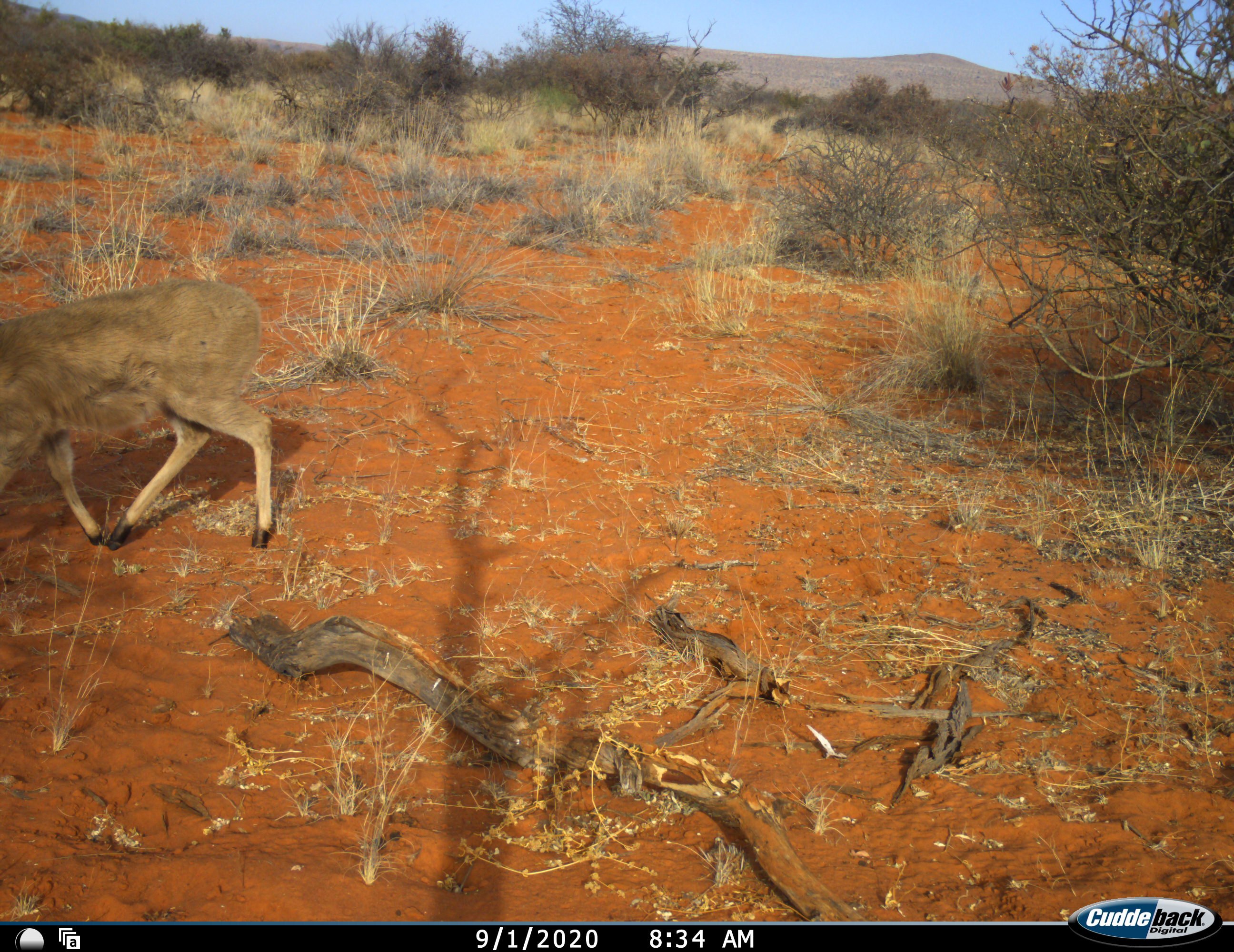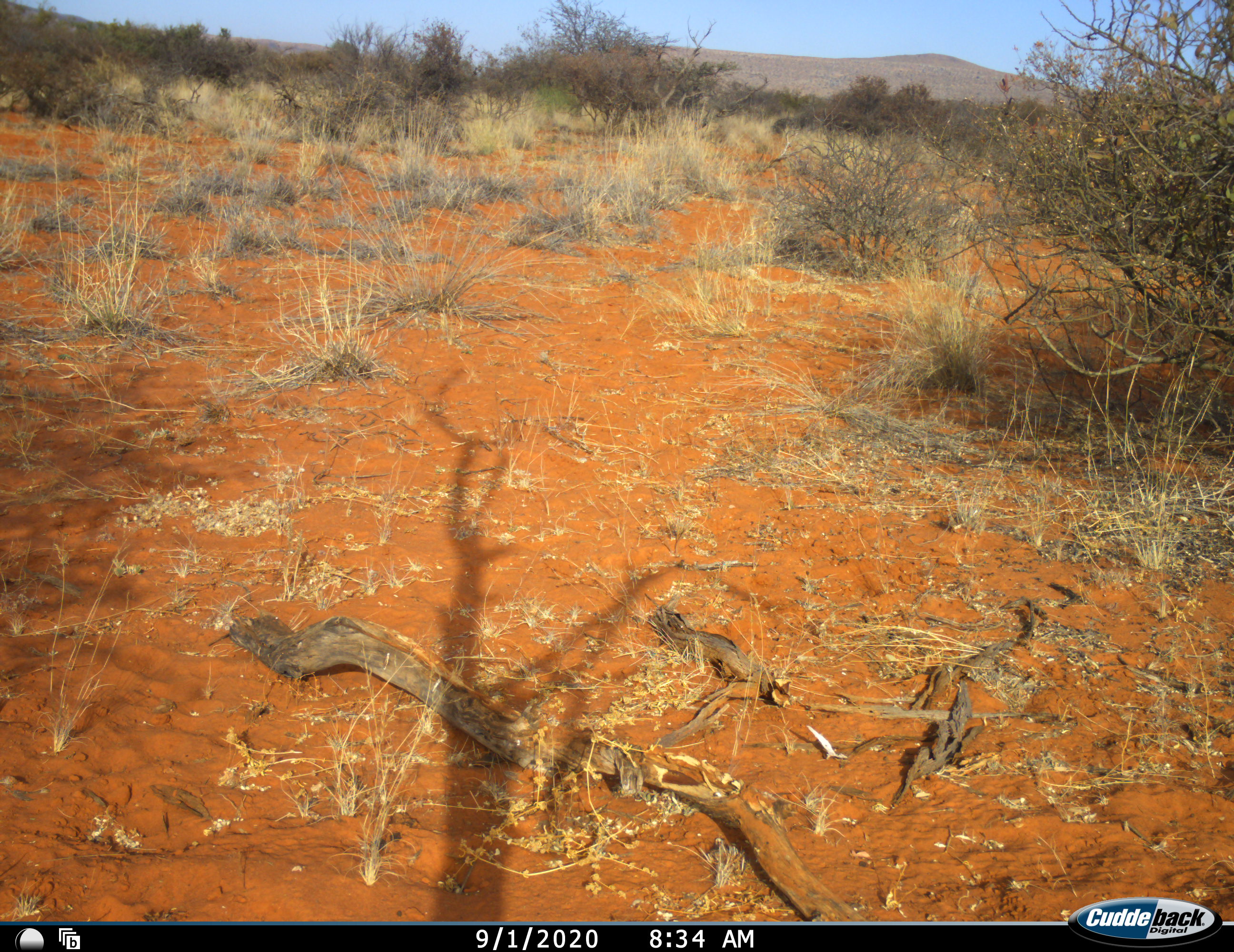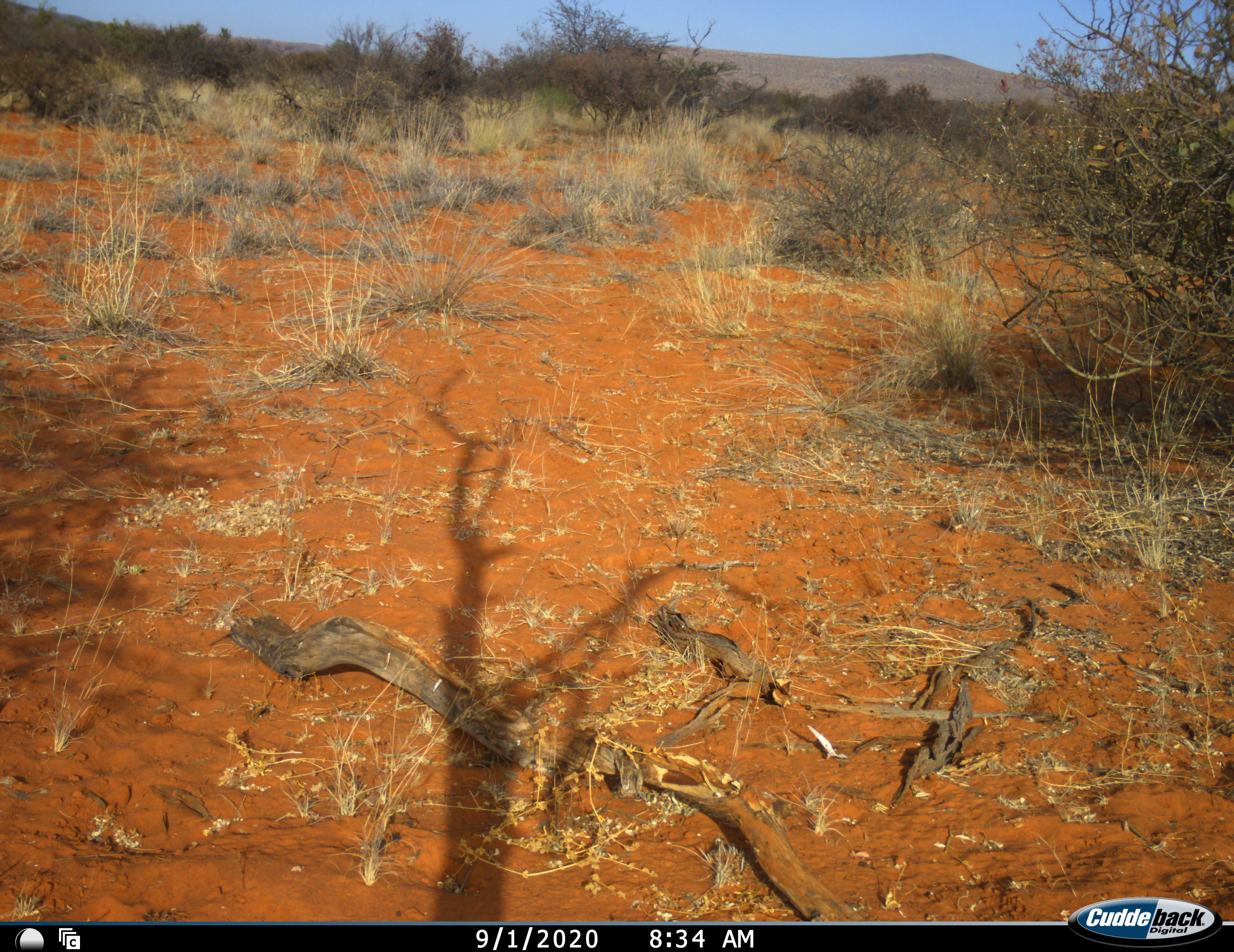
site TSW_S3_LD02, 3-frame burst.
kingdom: Animalia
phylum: Chordata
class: Mammalia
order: Artiodactyla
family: Bovidae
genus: Sylvicapra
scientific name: Sylvicapra grimmia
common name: common duiker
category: duikercommongrey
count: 1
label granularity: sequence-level